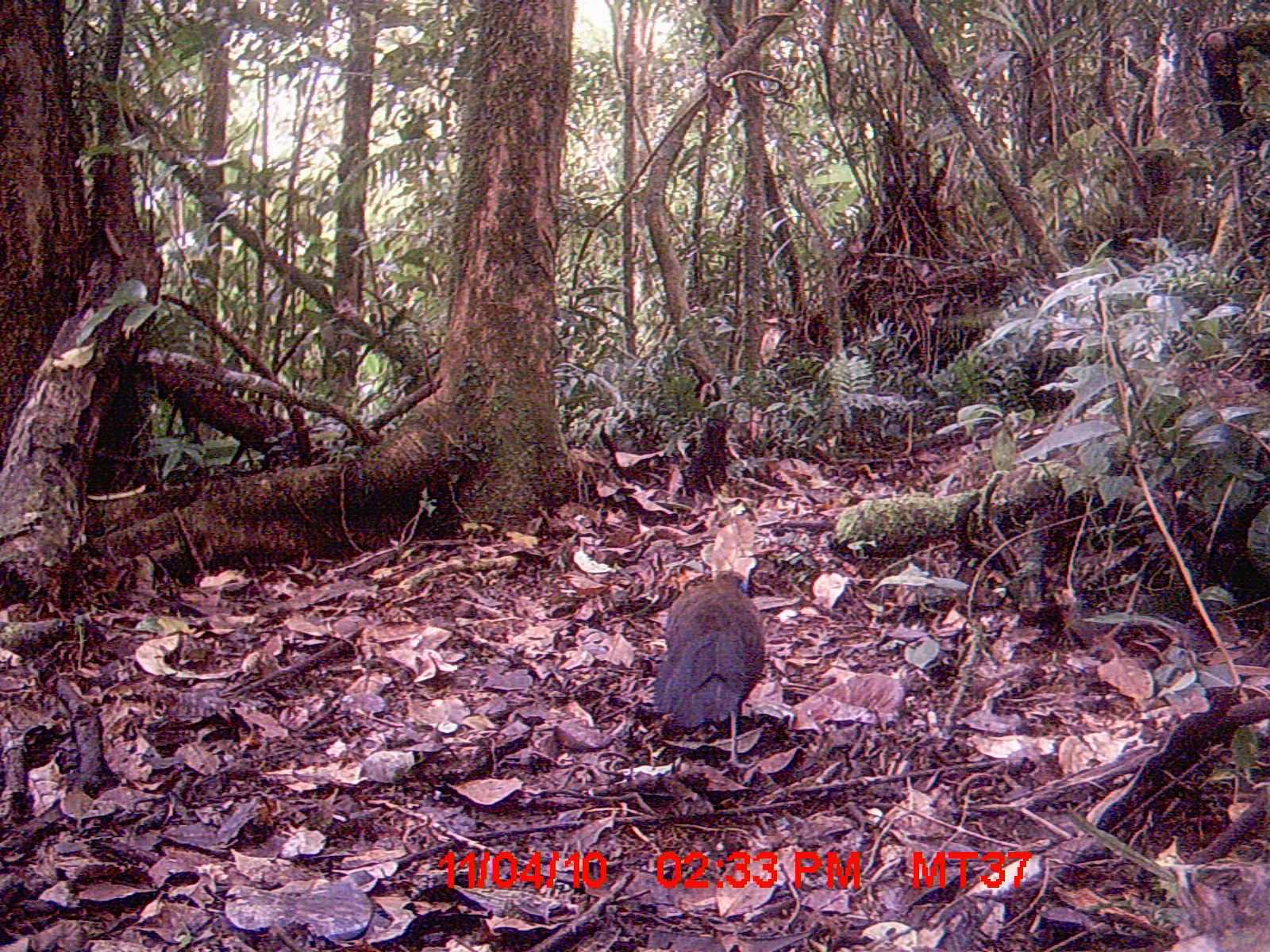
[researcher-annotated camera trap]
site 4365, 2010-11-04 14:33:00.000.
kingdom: Animalia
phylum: Chordata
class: Aves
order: Cuculiformes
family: Cuculidae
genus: Coua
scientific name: Coua serriana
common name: red-breasted coua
Coua serriana (red-breasted coua), count 1.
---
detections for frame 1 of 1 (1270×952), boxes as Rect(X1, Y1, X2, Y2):
coua serriana: Rect(652, 568, 765, 769)